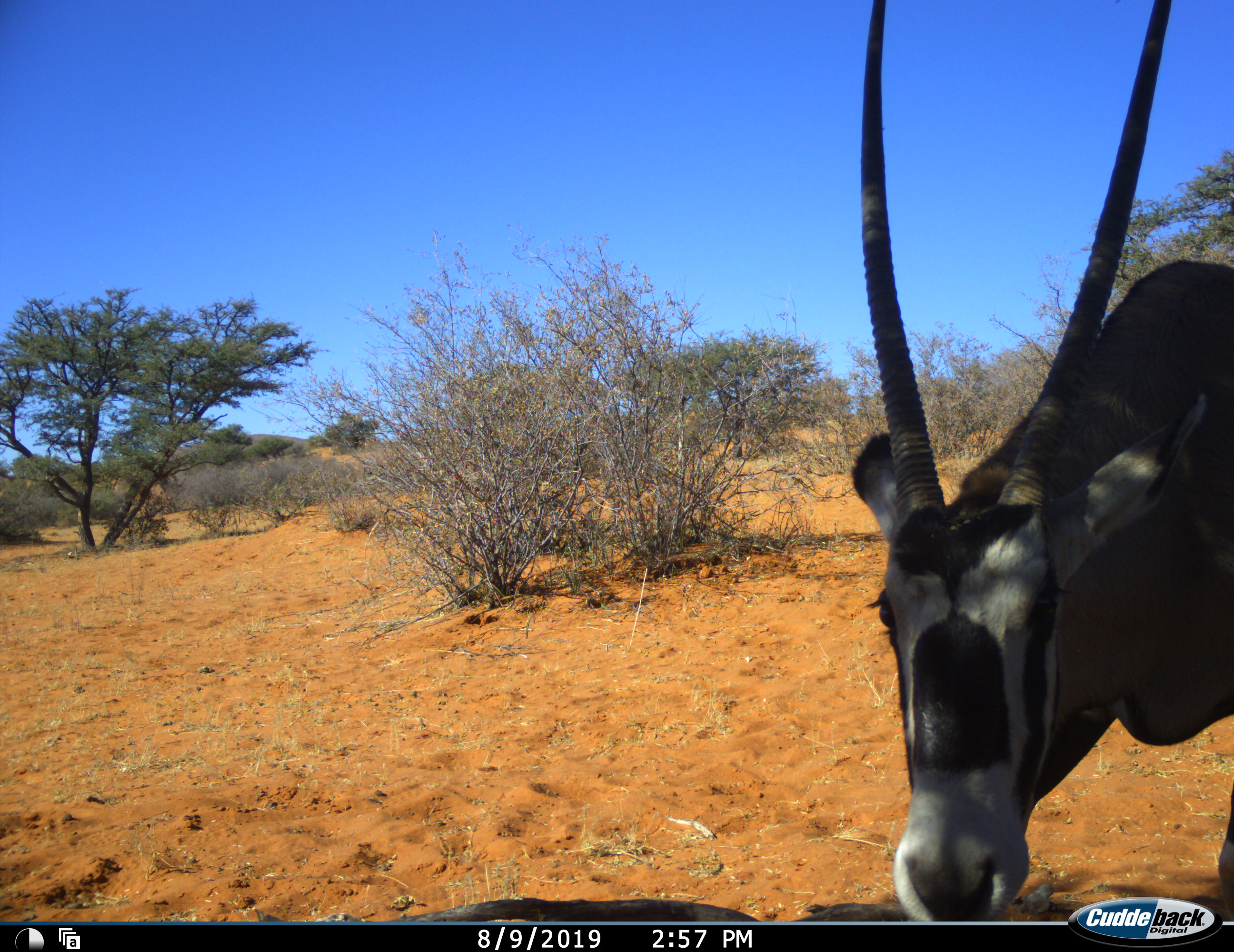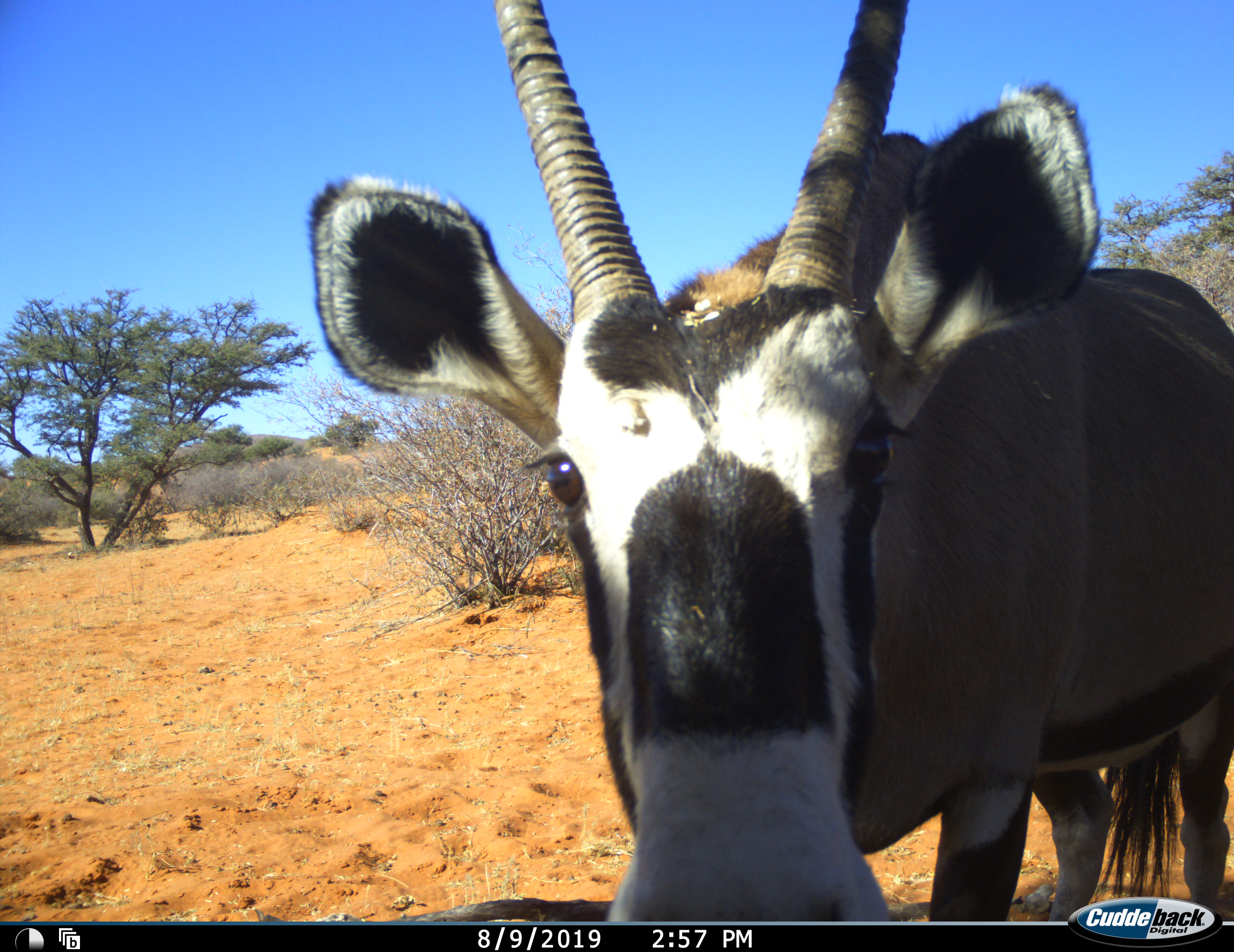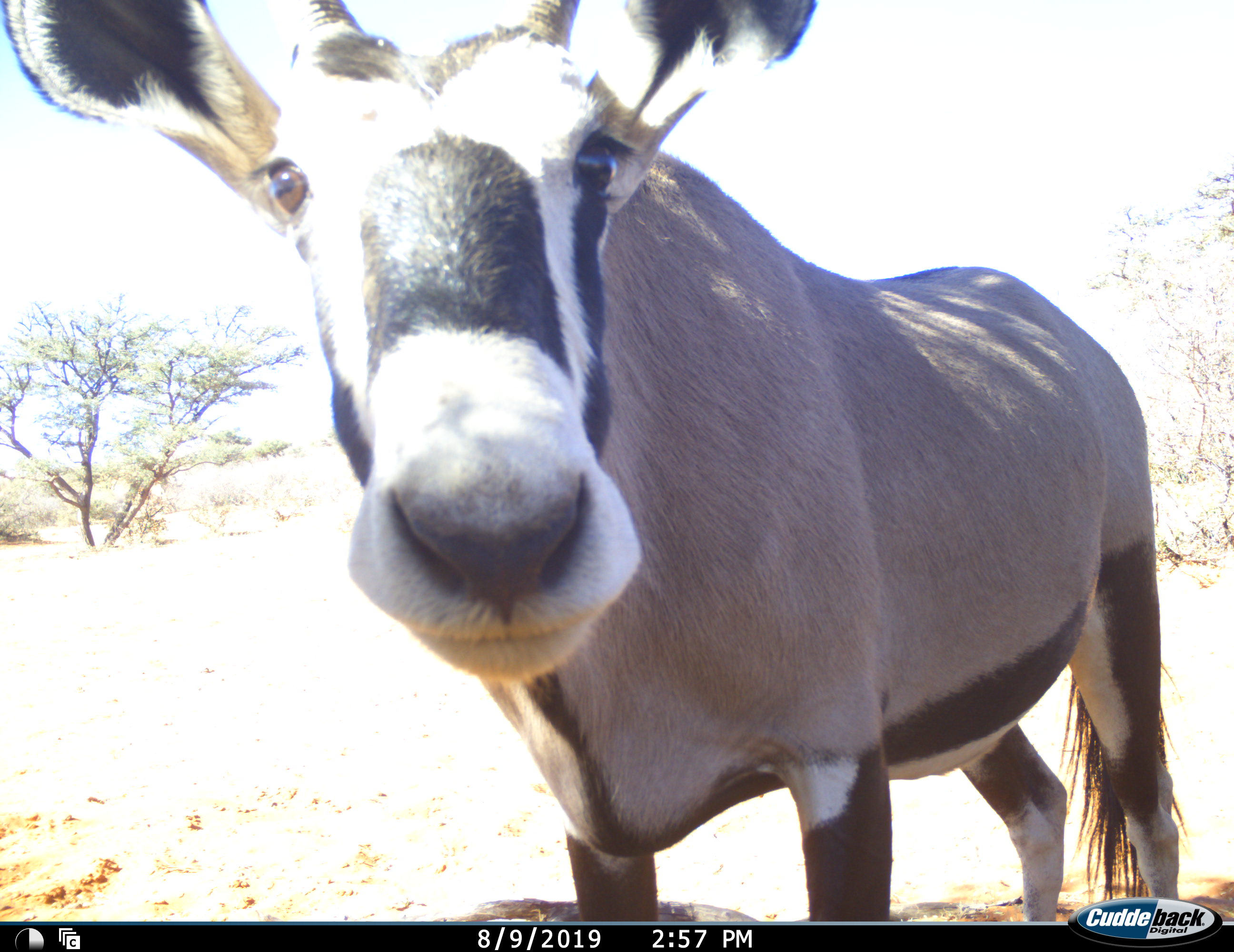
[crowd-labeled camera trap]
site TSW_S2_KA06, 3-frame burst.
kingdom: Animalia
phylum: Chordata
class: Mammalia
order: Artiodactyla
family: Bovidae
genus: Oryx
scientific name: Oryx gazella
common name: gemsbok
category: oryx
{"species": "oryx (gemsbok) (Oryx gazella)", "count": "1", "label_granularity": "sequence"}